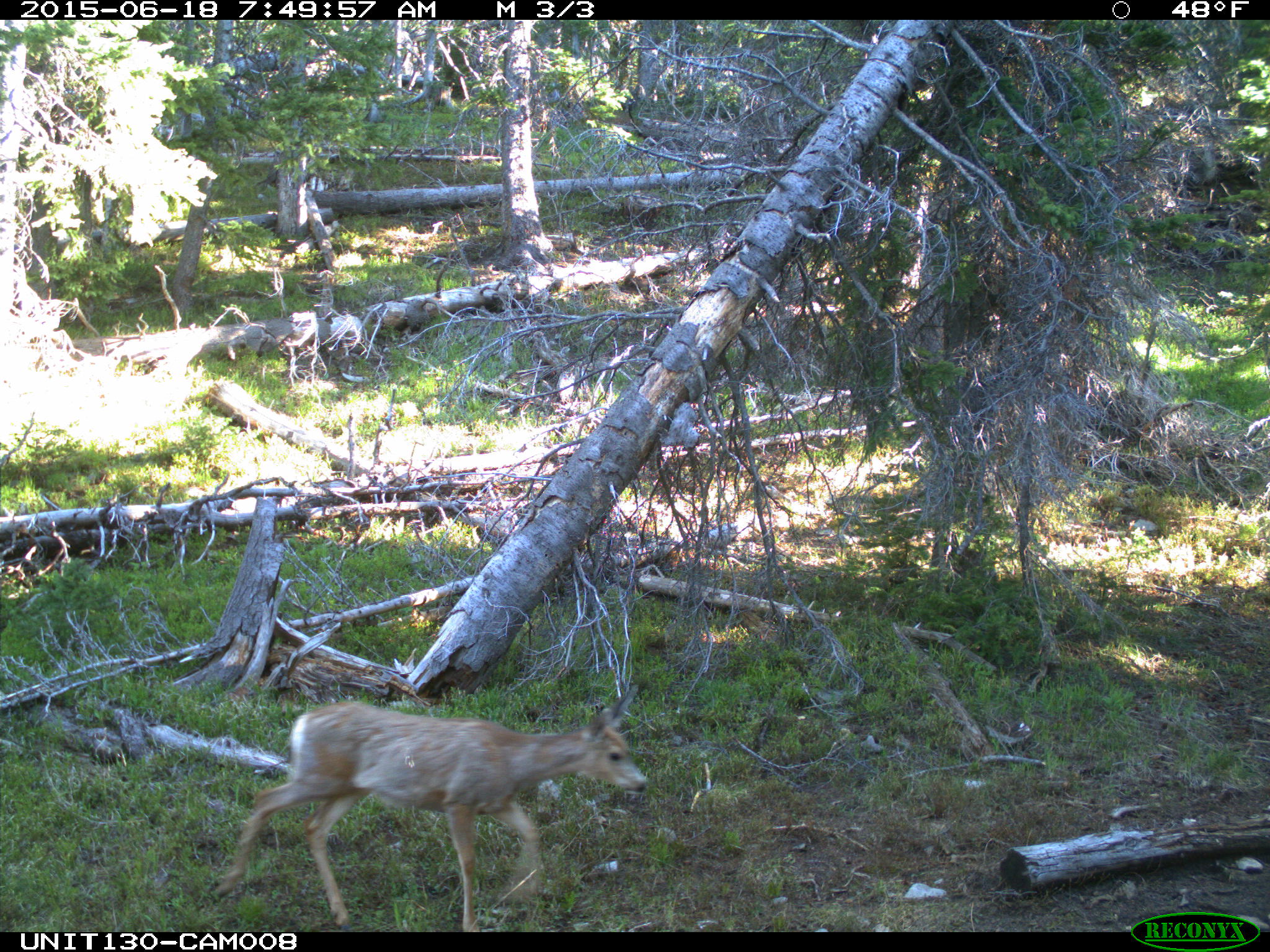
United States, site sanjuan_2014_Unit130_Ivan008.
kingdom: Animalia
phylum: Chordata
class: Mammalia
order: Artiodactyla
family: Cervidae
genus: Odocoileus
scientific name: Odocoileus hemionus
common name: mule deer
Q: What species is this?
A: Odocoileus hemionus (mule deer).